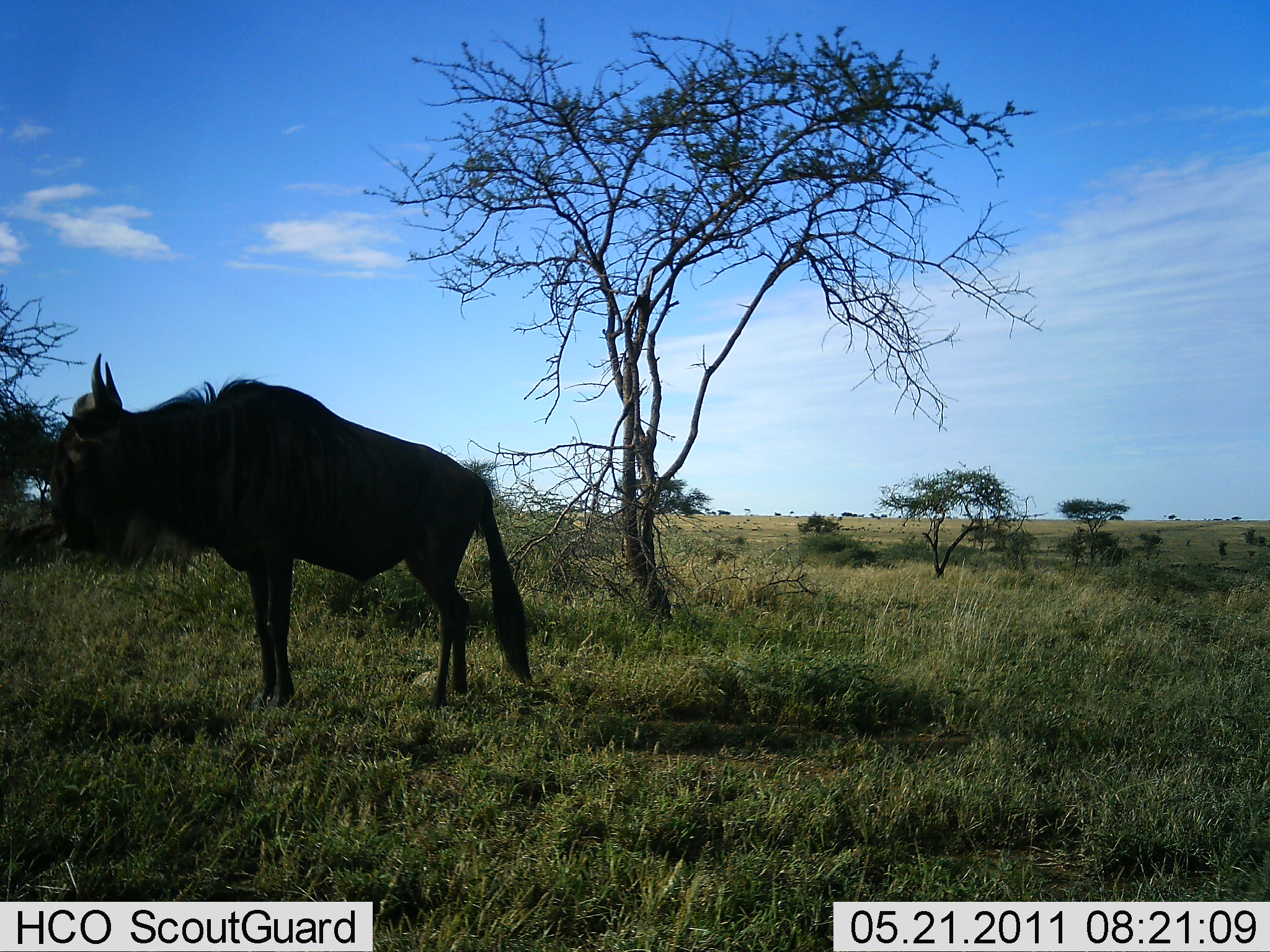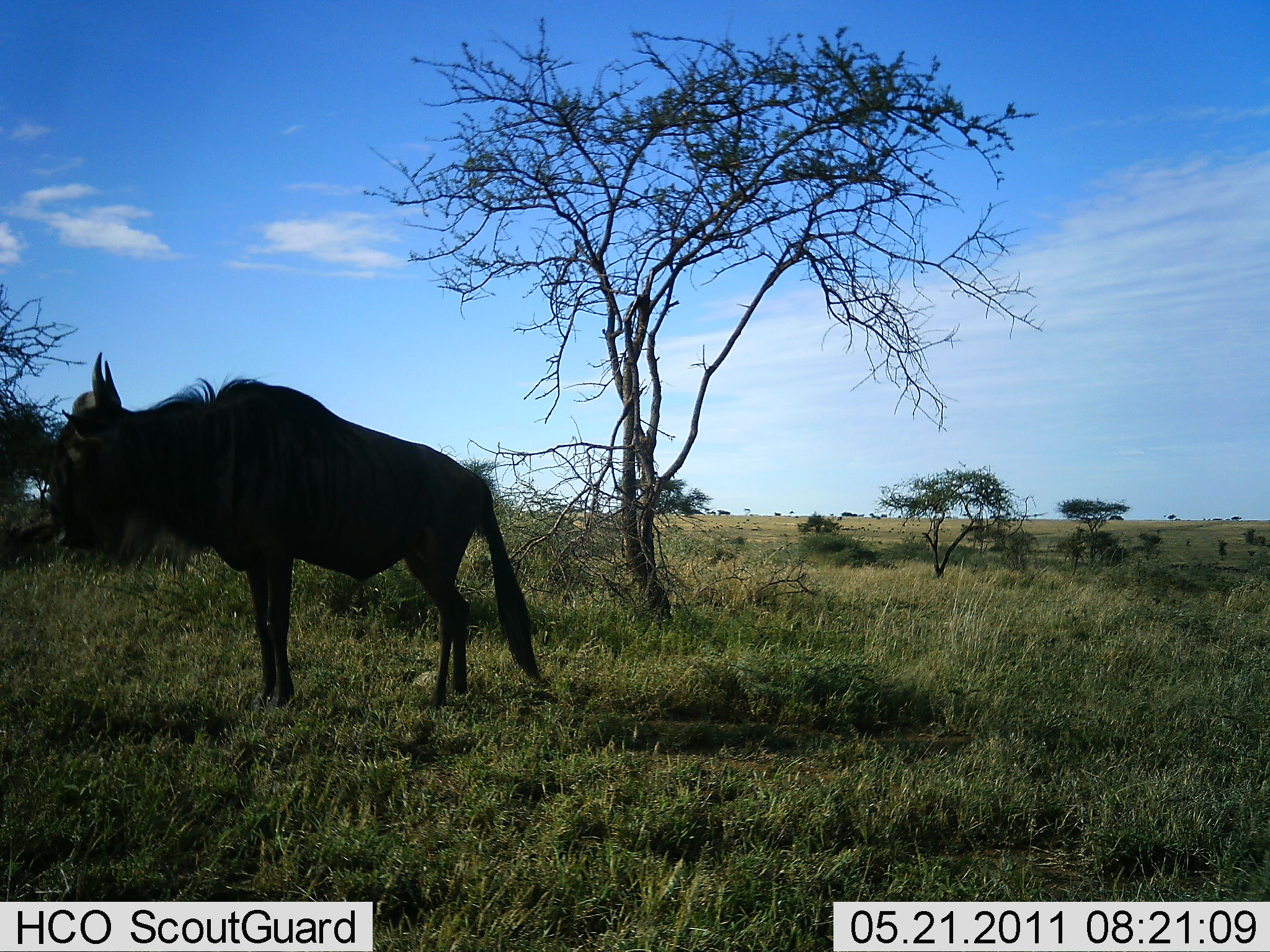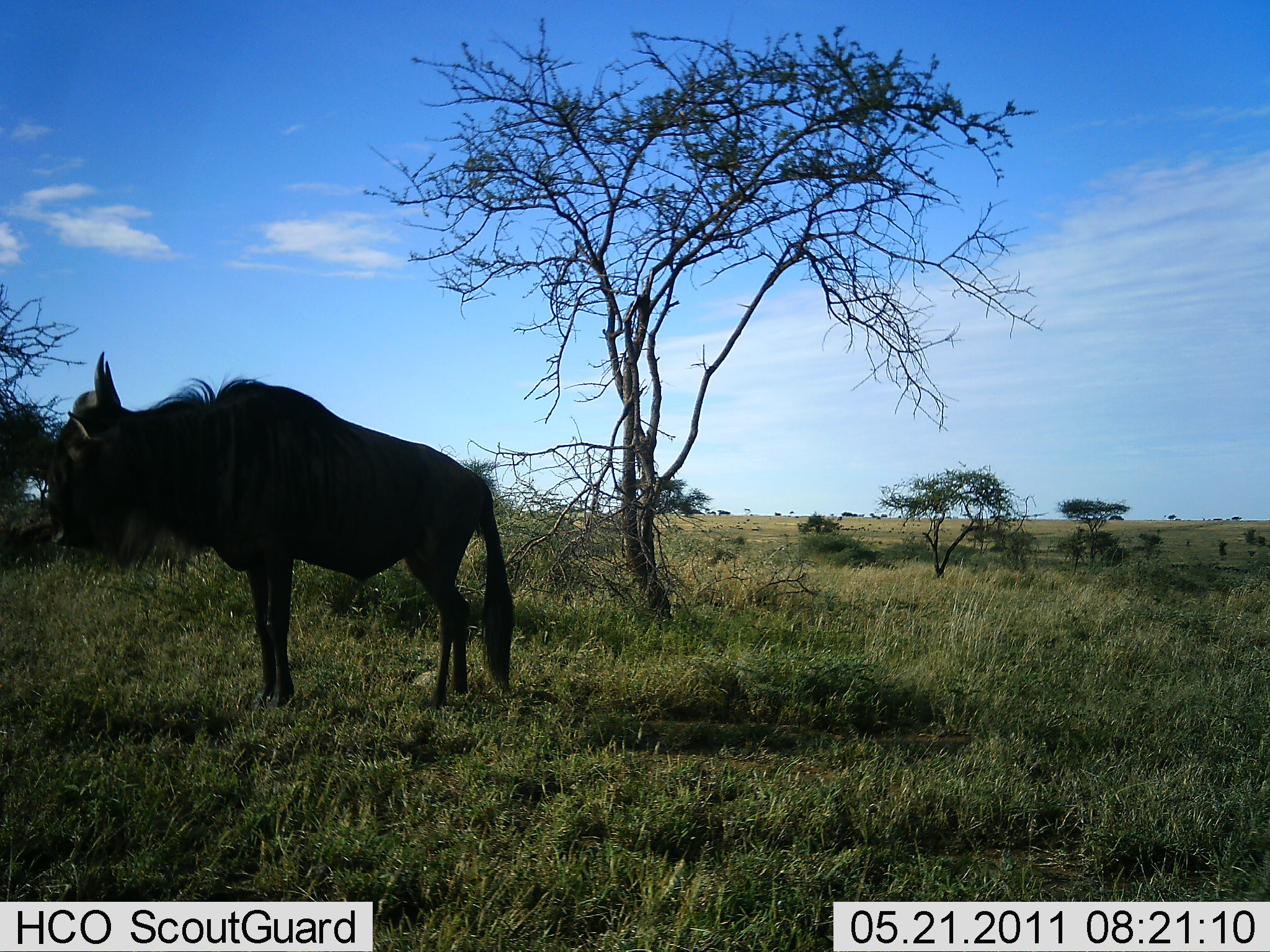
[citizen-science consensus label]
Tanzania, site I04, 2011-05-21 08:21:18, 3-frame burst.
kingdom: Animalia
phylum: Chordata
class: Mammalia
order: Artiodactyla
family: Bovidae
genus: Connochaetes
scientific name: Connochaetes taurinus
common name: blue wildebeest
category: wildebeest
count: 1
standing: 100%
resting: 0%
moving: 0%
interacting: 0%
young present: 0%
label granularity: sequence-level